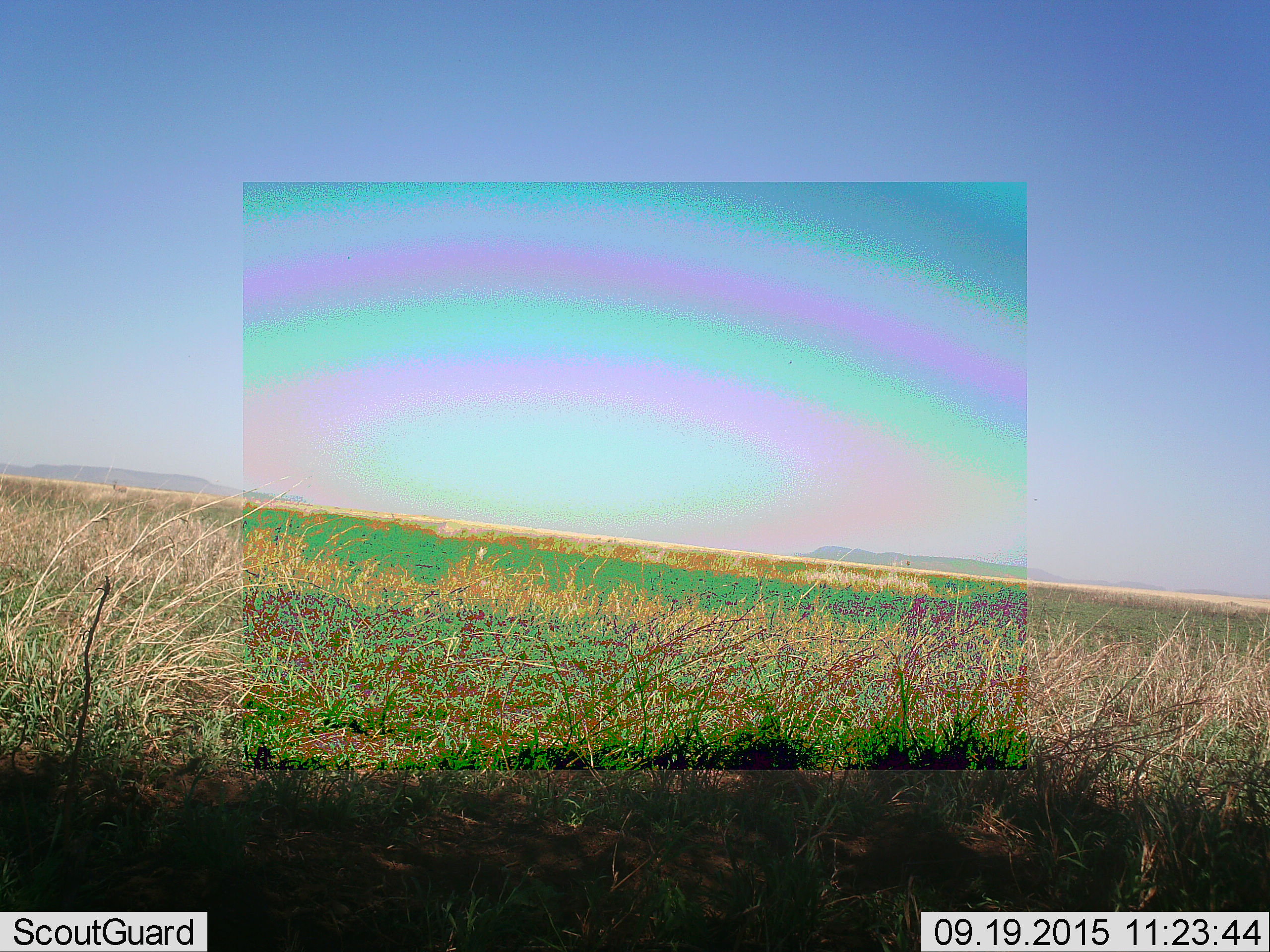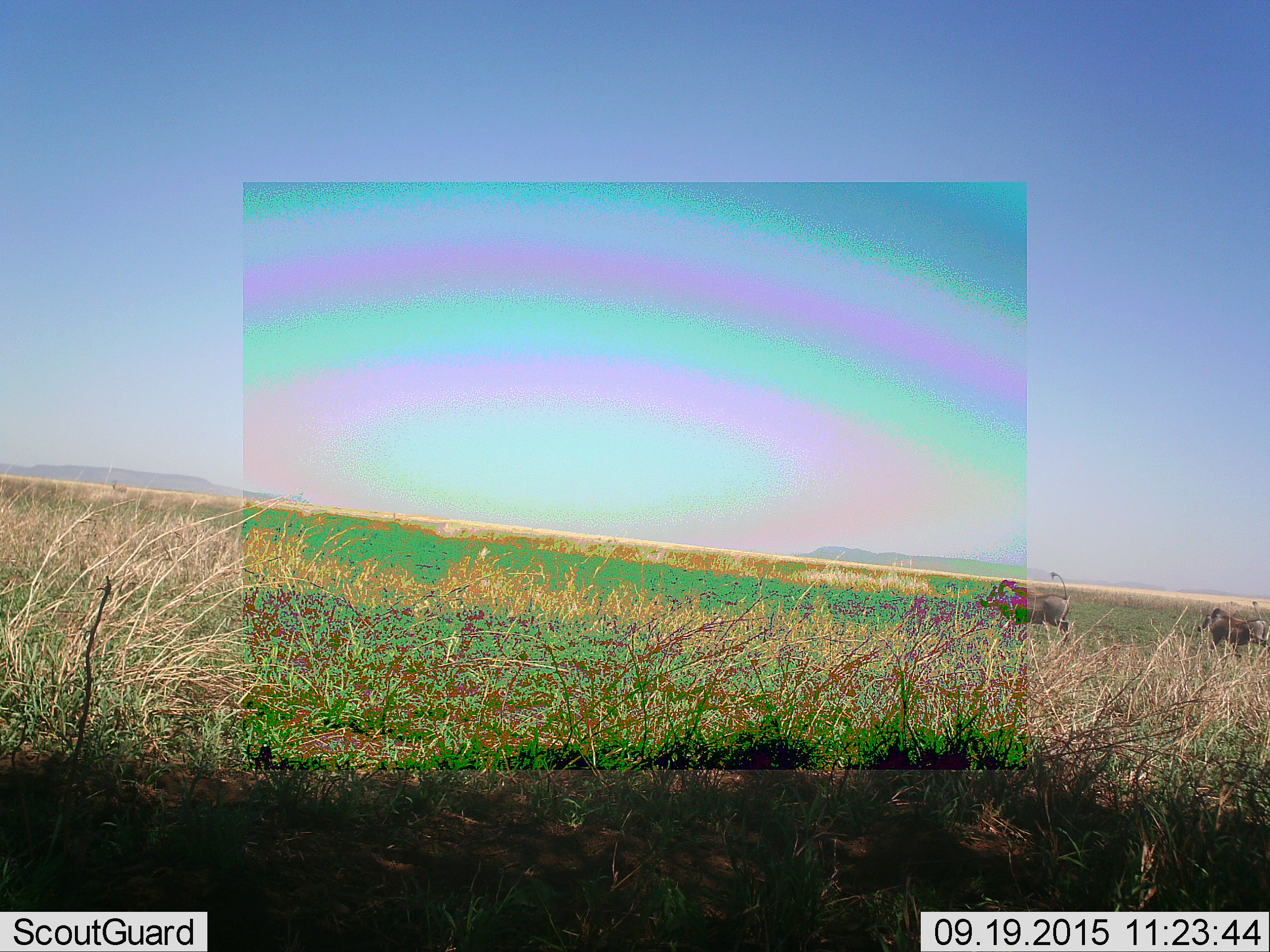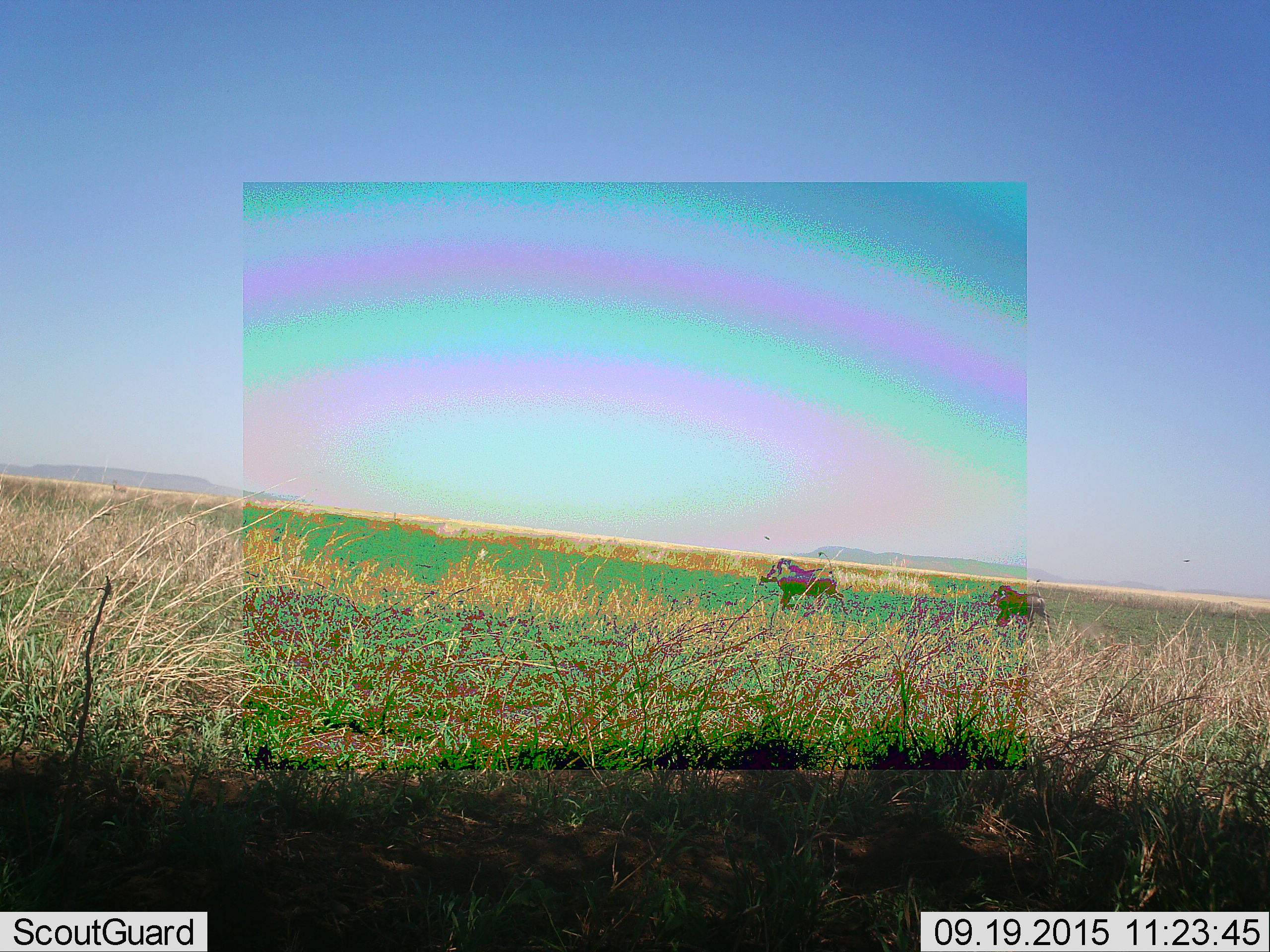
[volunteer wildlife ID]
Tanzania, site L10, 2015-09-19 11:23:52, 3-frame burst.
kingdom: Animalia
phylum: Chordata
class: Mammalia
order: Artiodactyla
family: Suidae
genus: Phacochoerus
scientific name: Phacochoerus africanus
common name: warthog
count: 2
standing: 0%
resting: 0%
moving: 100%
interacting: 0%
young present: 0%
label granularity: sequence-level